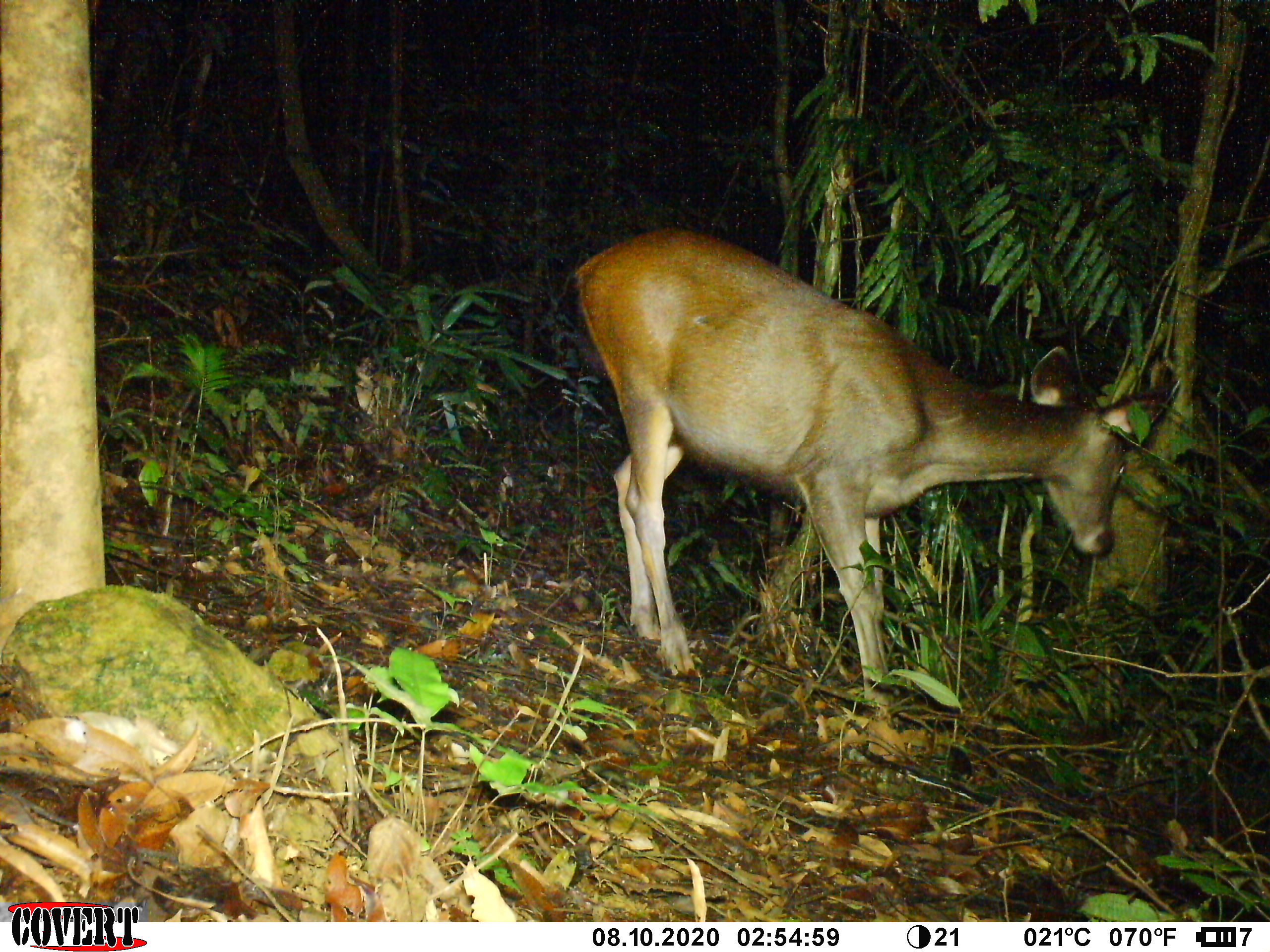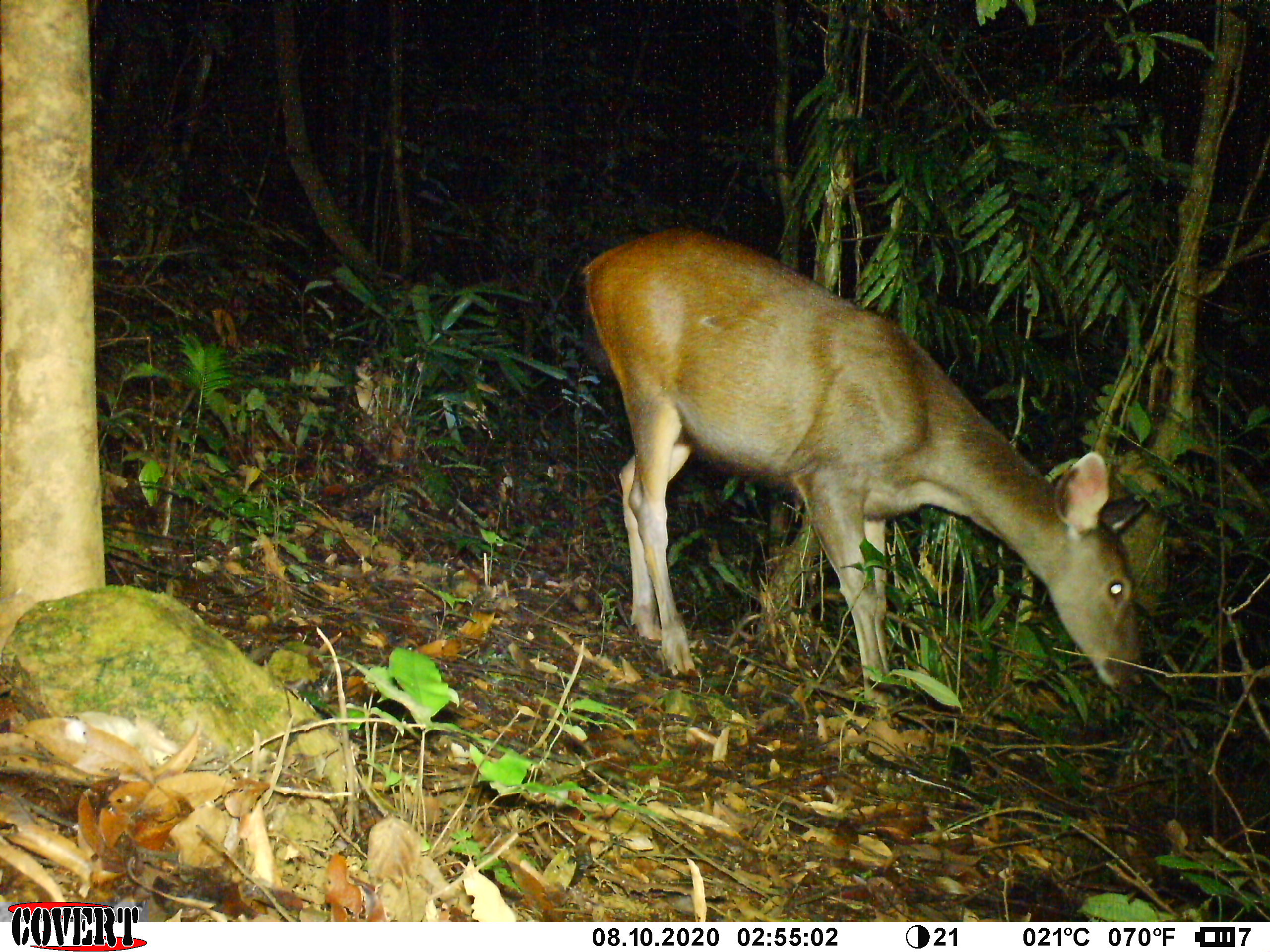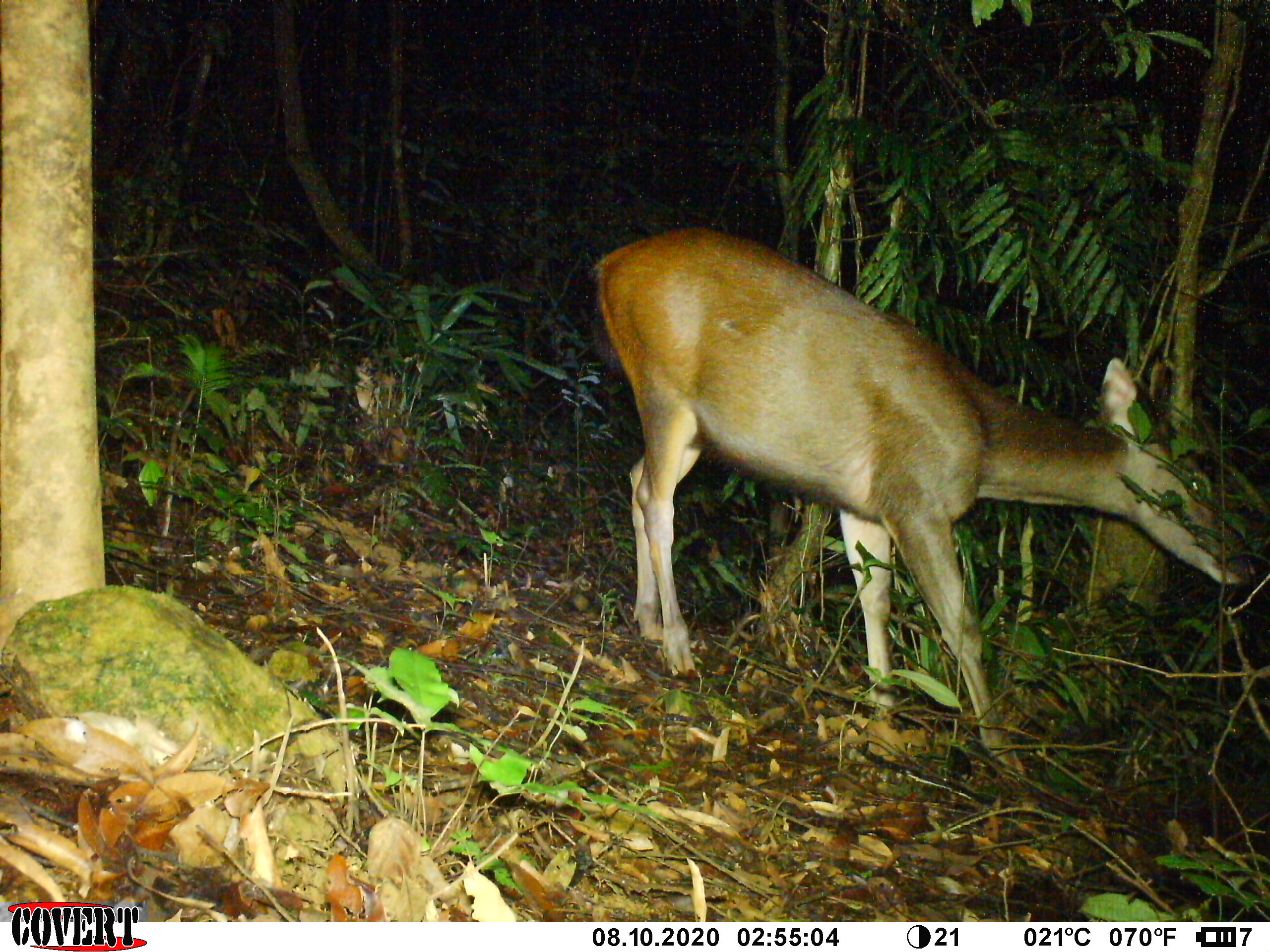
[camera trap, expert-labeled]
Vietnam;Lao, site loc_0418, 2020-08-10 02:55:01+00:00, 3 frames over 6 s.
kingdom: Animalia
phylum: Chordata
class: Mammalia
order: Artiodactyla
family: Cervidae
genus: Rusa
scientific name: Rusa unicolor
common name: sambar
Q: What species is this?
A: Sambar (Rusa unicolor).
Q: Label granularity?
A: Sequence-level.